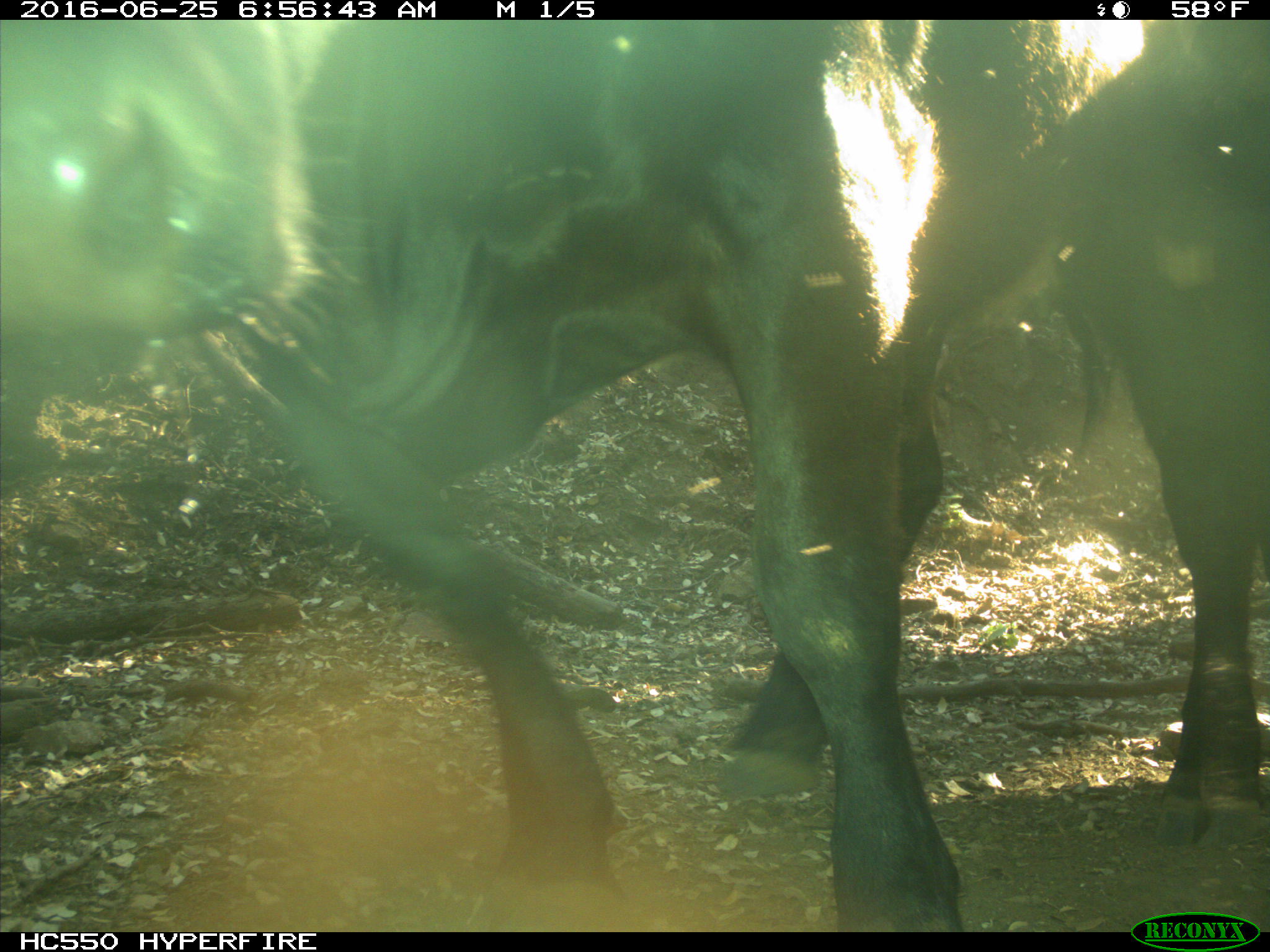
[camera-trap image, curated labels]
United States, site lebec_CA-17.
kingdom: Animalia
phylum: Chordata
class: Mammalia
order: Artiodactyla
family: Bovidae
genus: Bos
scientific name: Bos taurus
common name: domestic cow